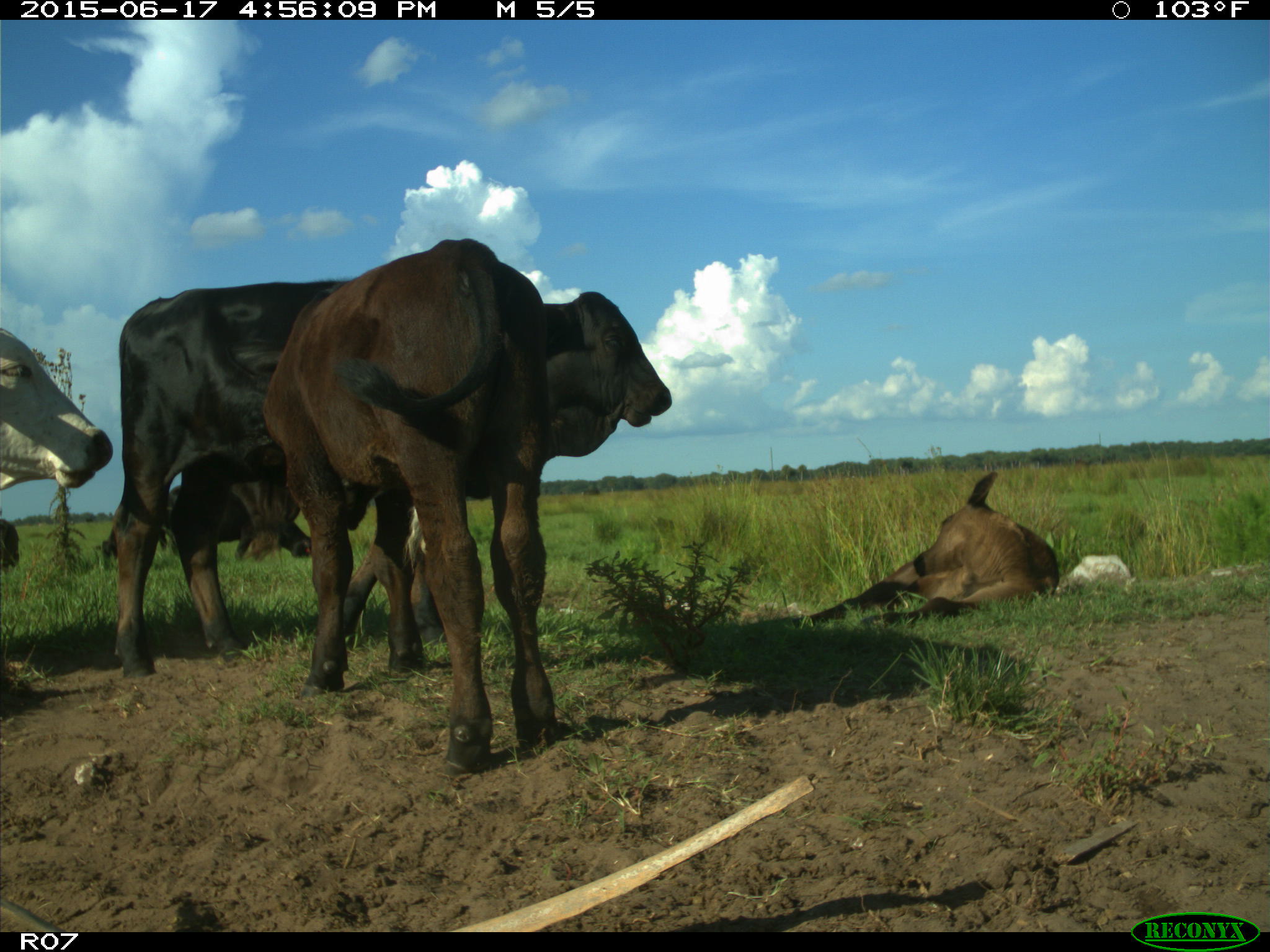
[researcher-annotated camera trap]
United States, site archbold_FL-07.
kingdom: Animalia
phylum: Chordata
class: Mammalia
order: Artiodactyla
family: Bovidae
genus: Bos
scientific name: Bos taurus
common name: domestic cow